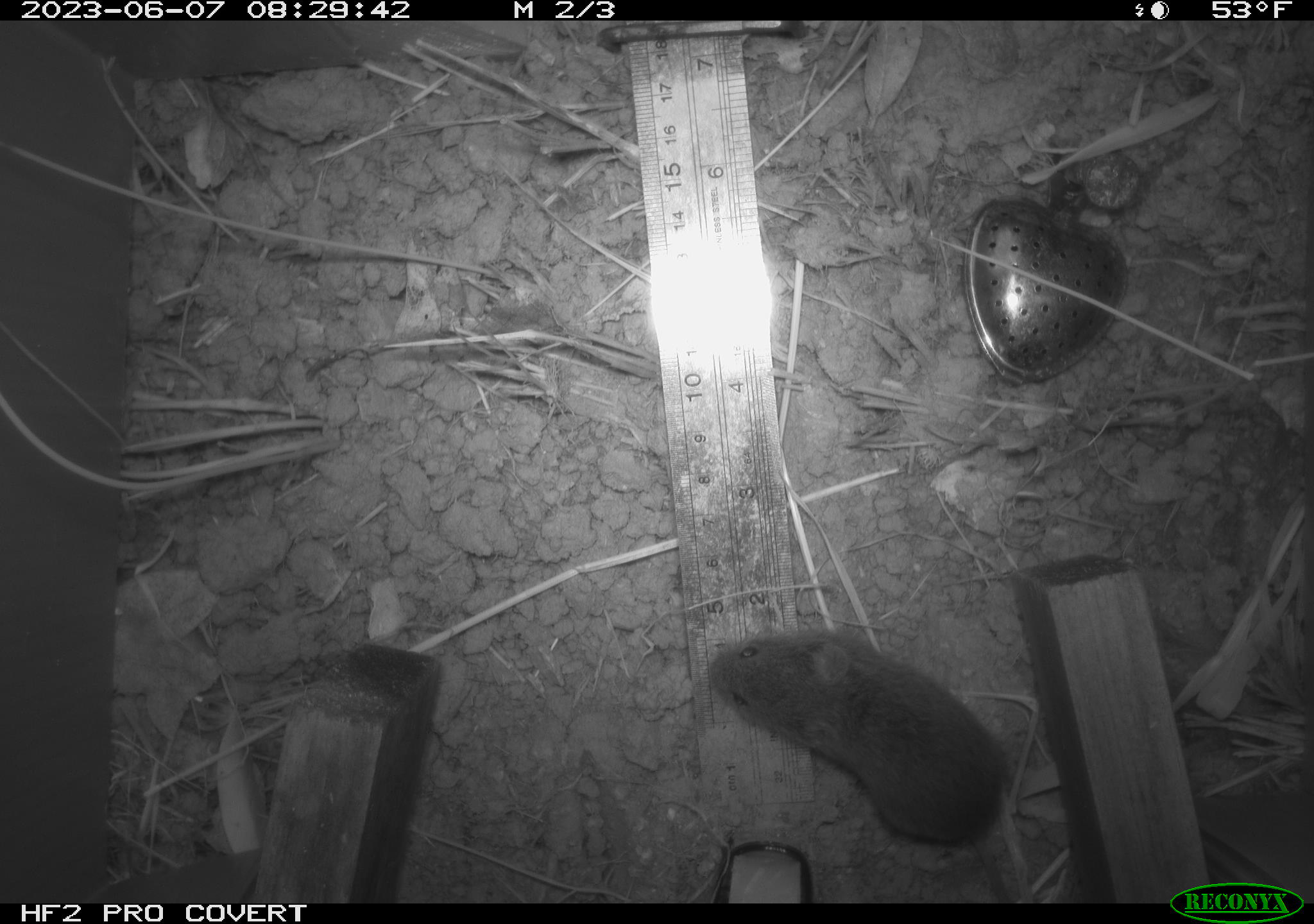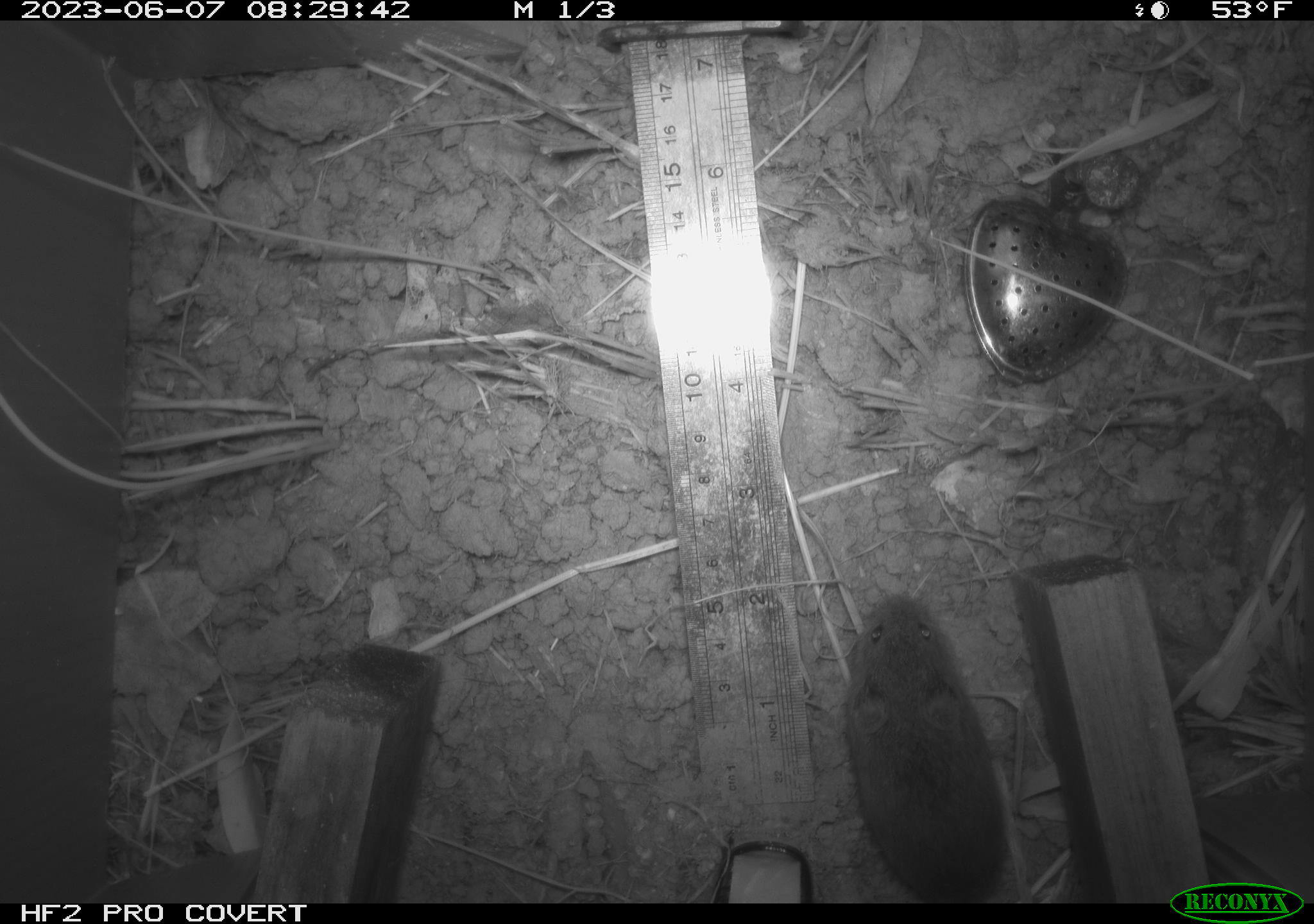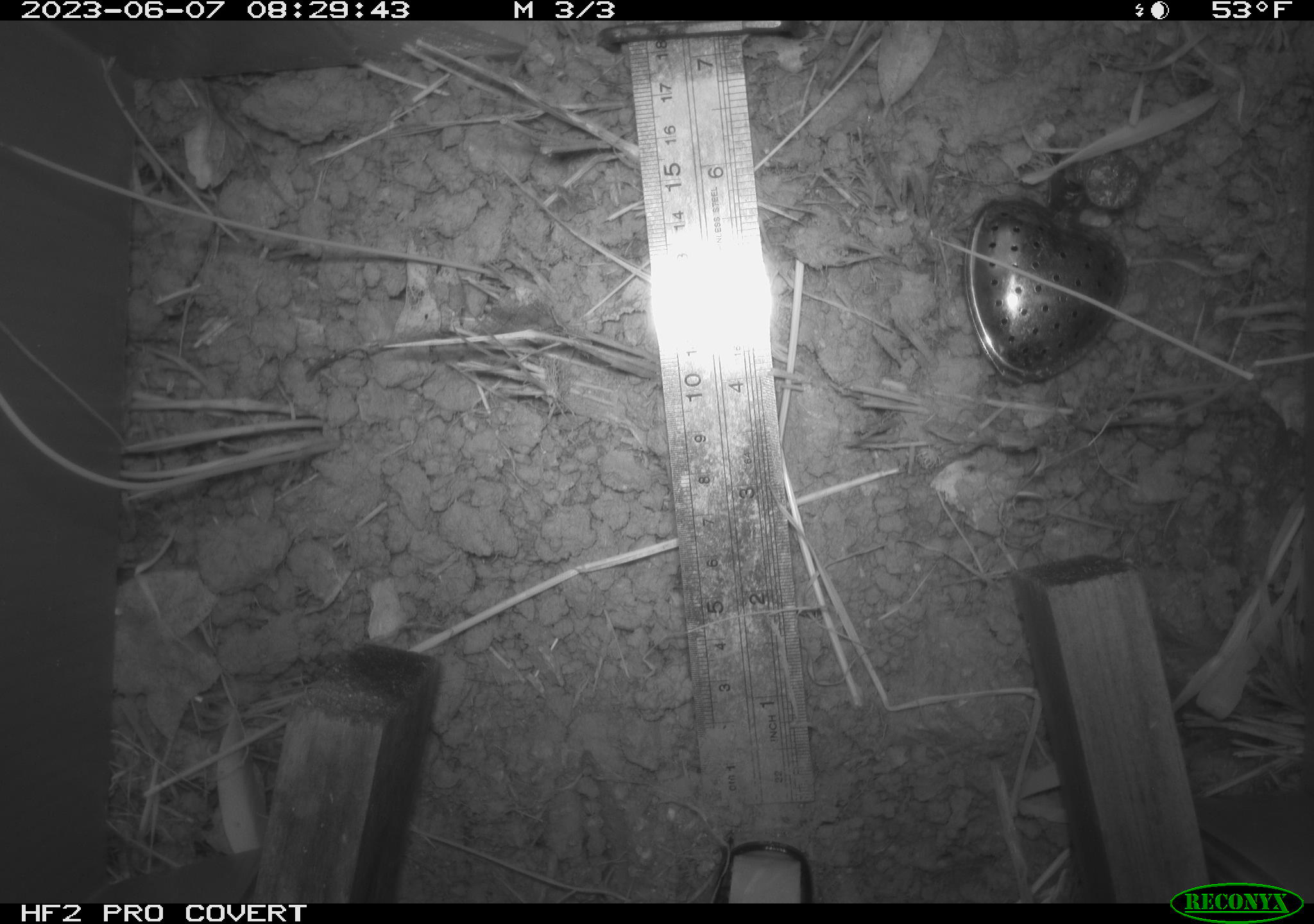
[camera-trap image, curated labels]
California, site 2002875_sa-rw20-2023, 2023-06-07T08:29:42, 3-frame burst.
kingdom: Animalia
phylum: Chordata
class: Mammalia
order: Rodentia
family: Cricetidae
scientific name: Arvicolinae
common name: voles, lemmings, and muskrats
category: arvicolinae subfamily